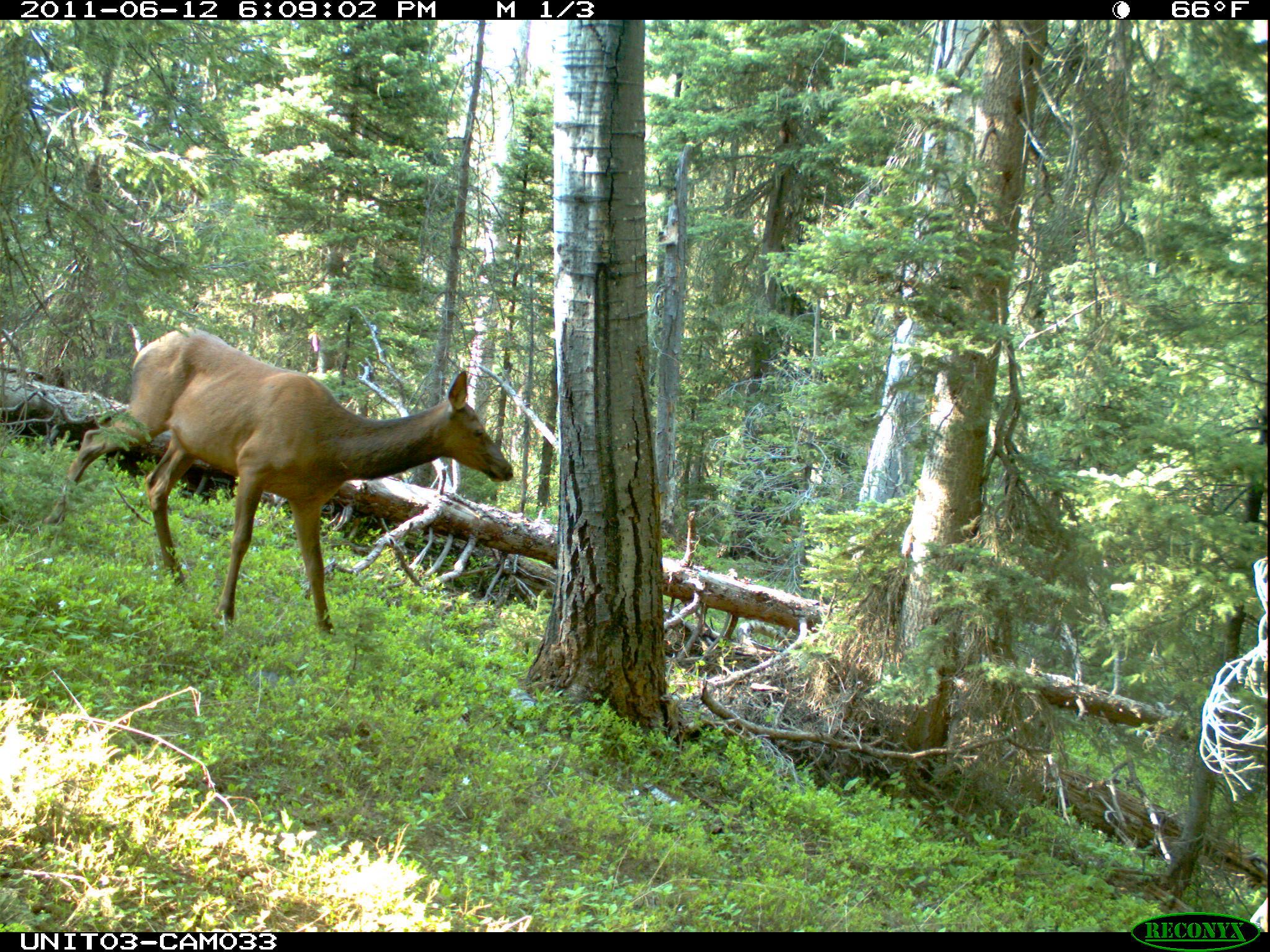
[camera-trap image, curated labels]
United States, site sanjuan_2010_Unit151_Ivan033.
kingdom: Animalia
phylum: Chordata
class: Mammalia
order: Artiodactyla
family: Cervidae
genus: Cervus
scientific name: Cervus elaphus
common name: red deer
Cervus elaphus (red deer).